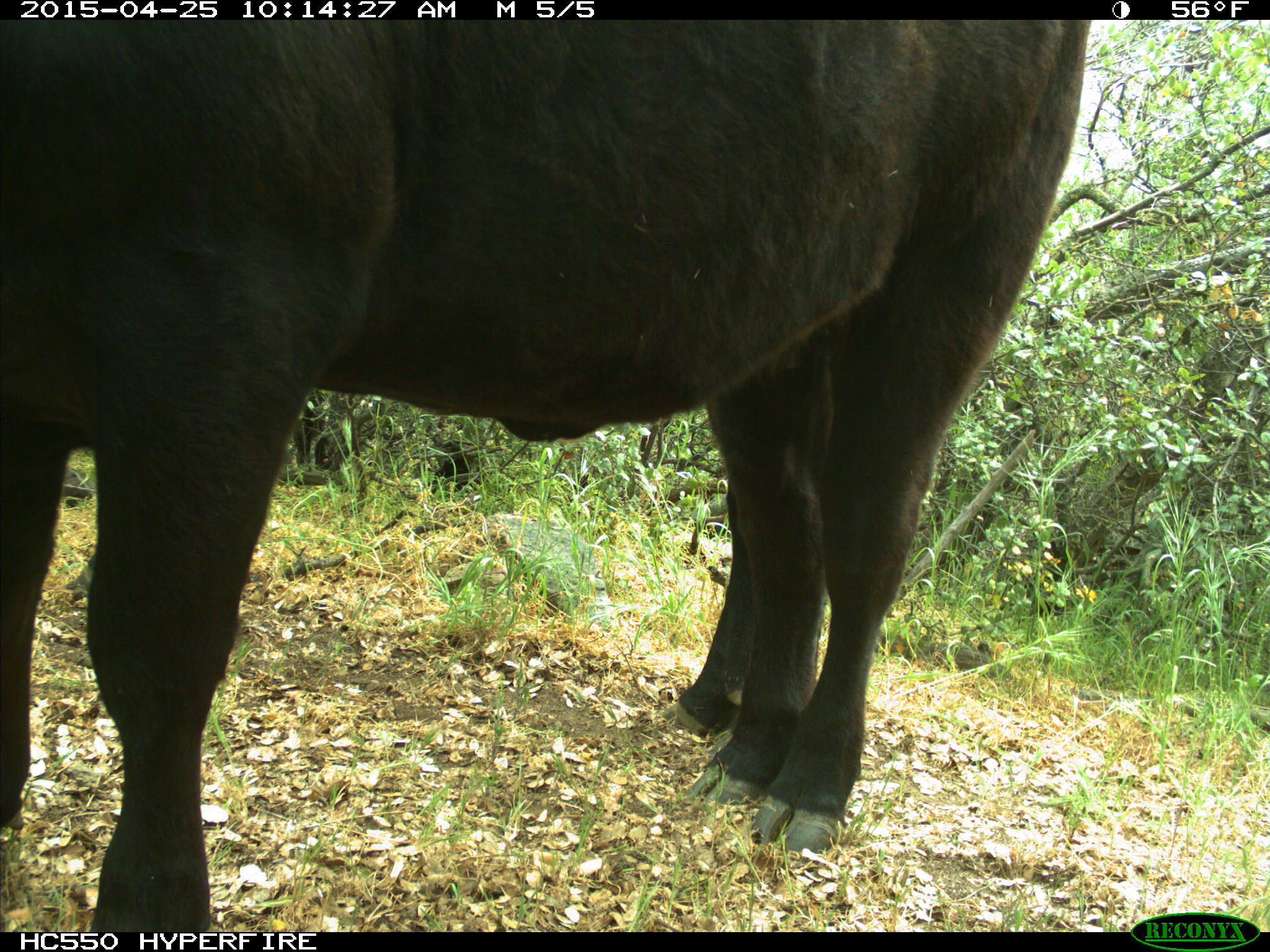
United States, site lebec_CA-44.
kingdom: Animalia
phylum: Chordata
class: Mammalia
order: Artiodactyla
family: Suidae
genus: Sus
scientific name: Sus scrofa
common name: wild boar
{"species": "Sus scrofa (wild boar)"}